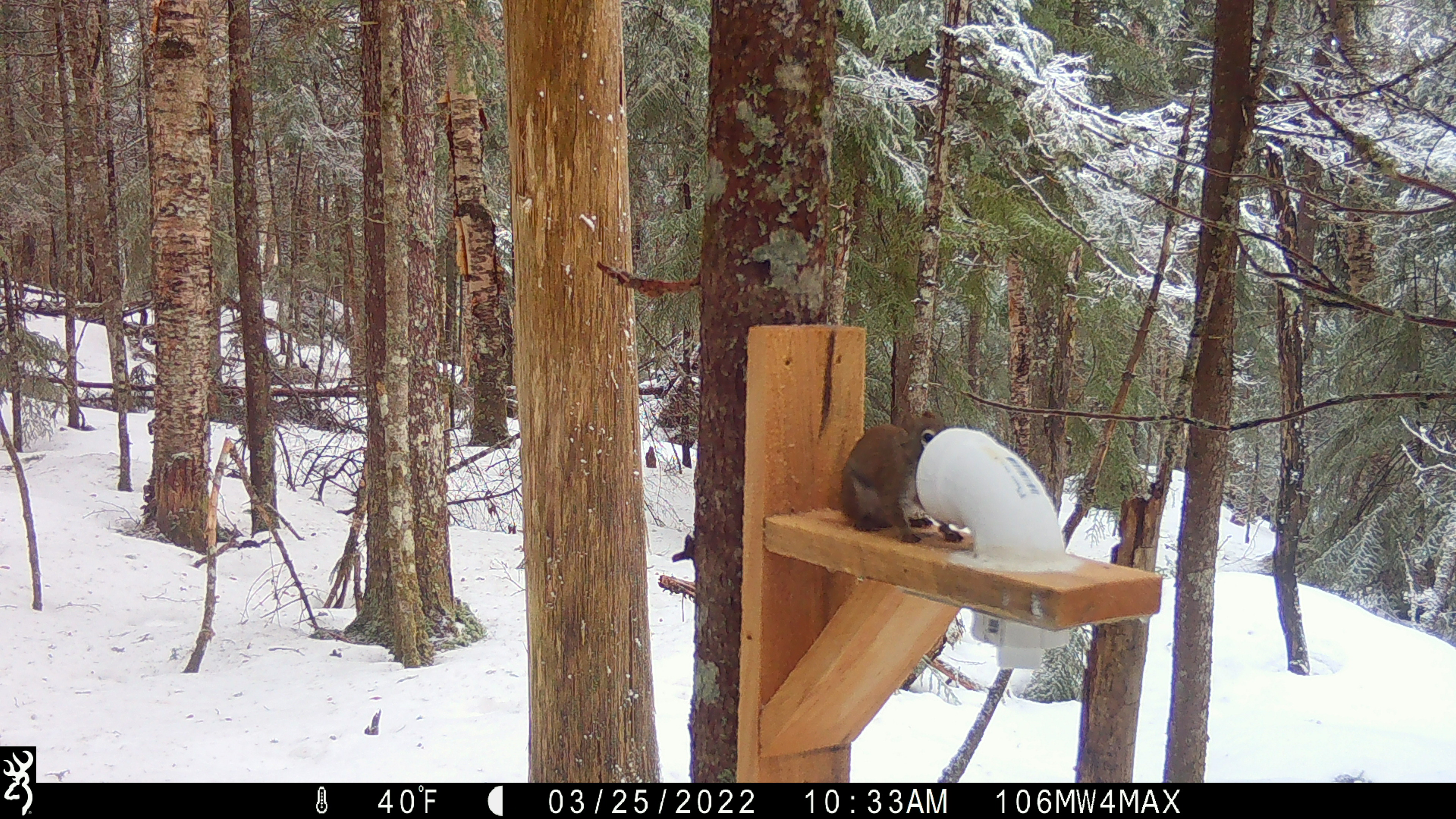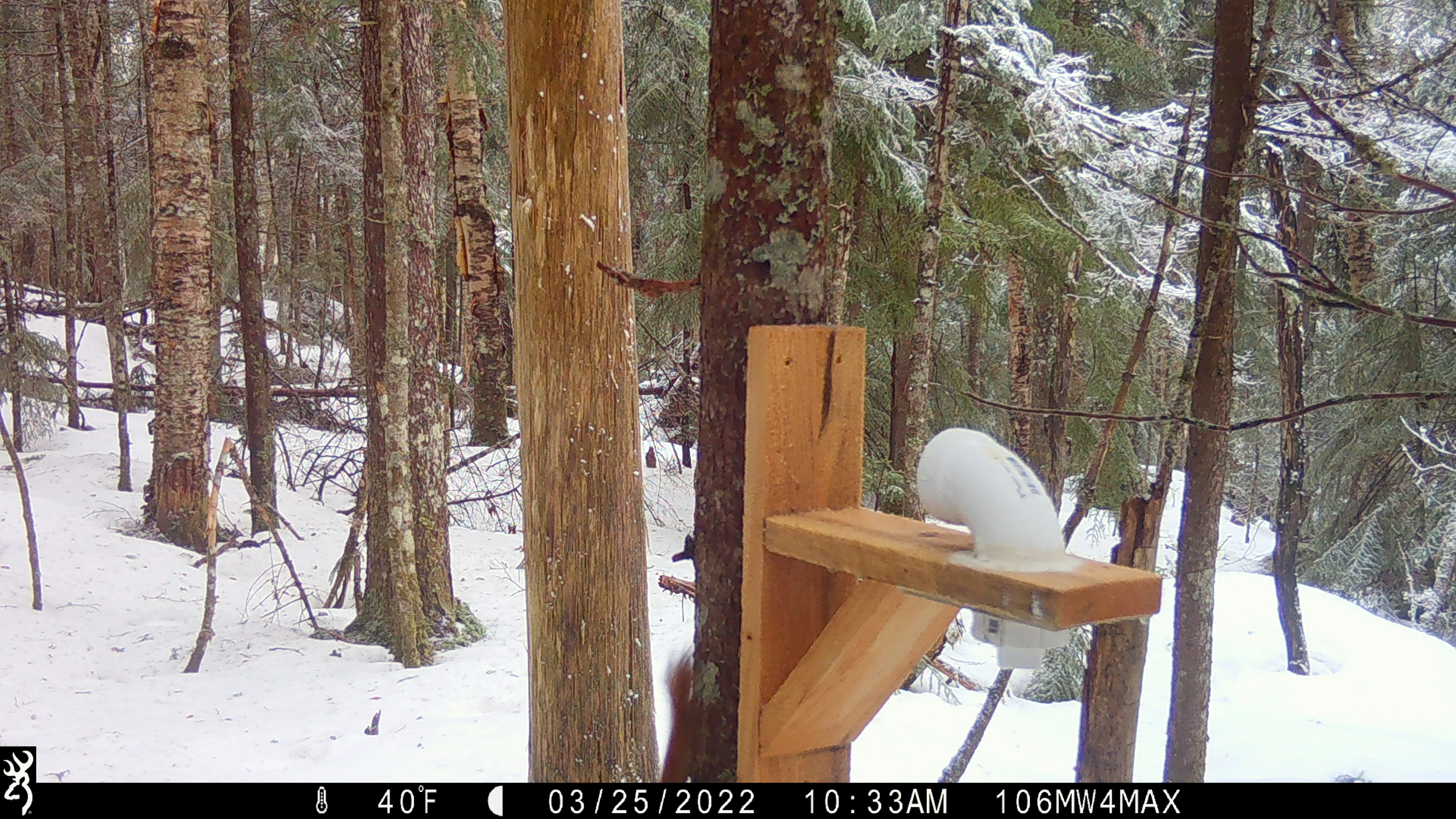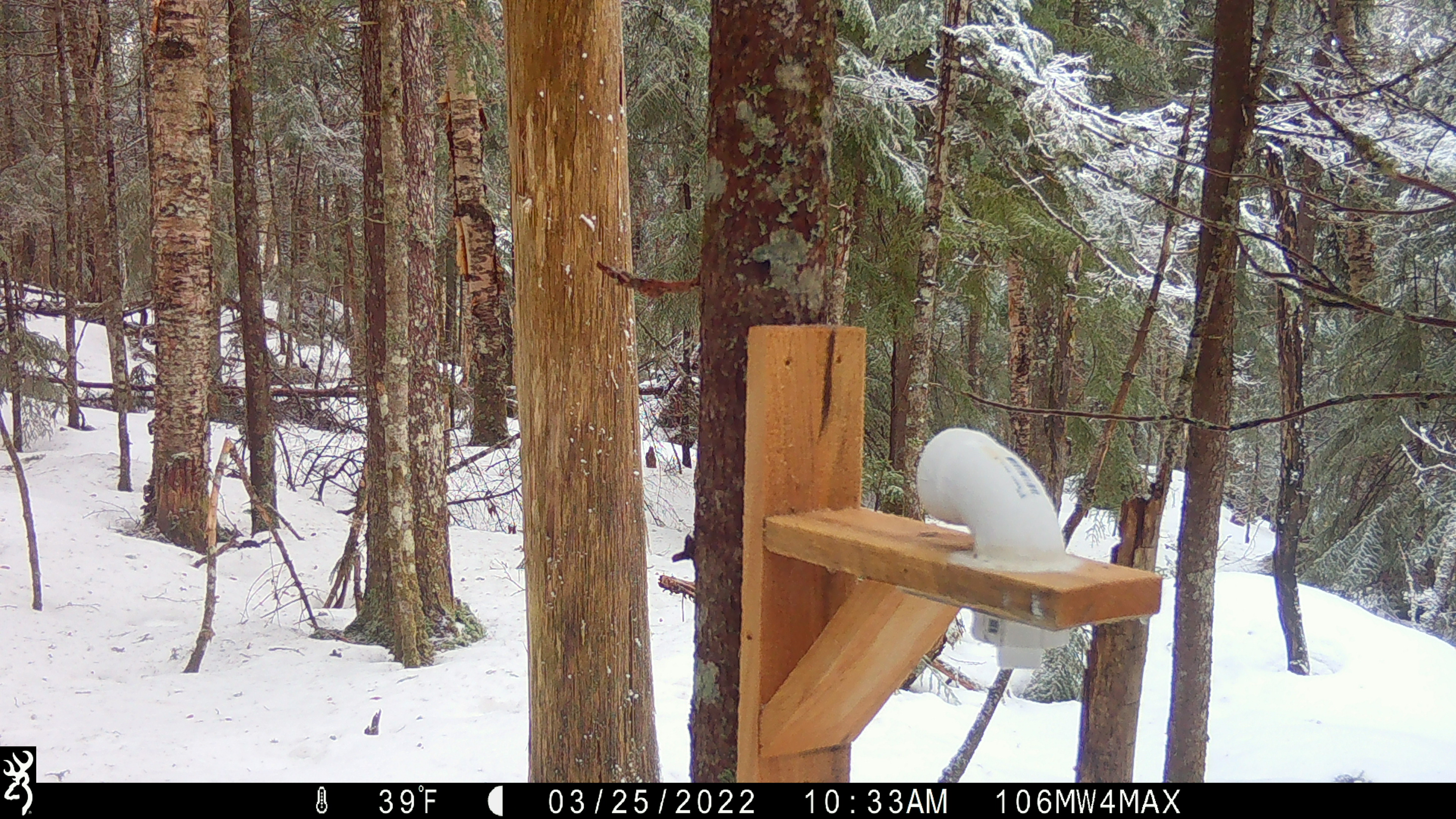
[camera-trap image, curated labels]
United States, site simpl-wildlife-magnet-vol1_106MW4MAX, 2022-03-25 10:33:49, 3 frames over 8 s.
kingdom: Animalia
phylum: Chordata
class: Mammalia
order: Rodentia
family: Sciuridae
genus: Tamiasciurus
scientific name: Tamiasciurus hudsonicus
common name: red squirrel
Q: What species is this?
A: Red squirrel (Tamiasciurus hudsonicus).